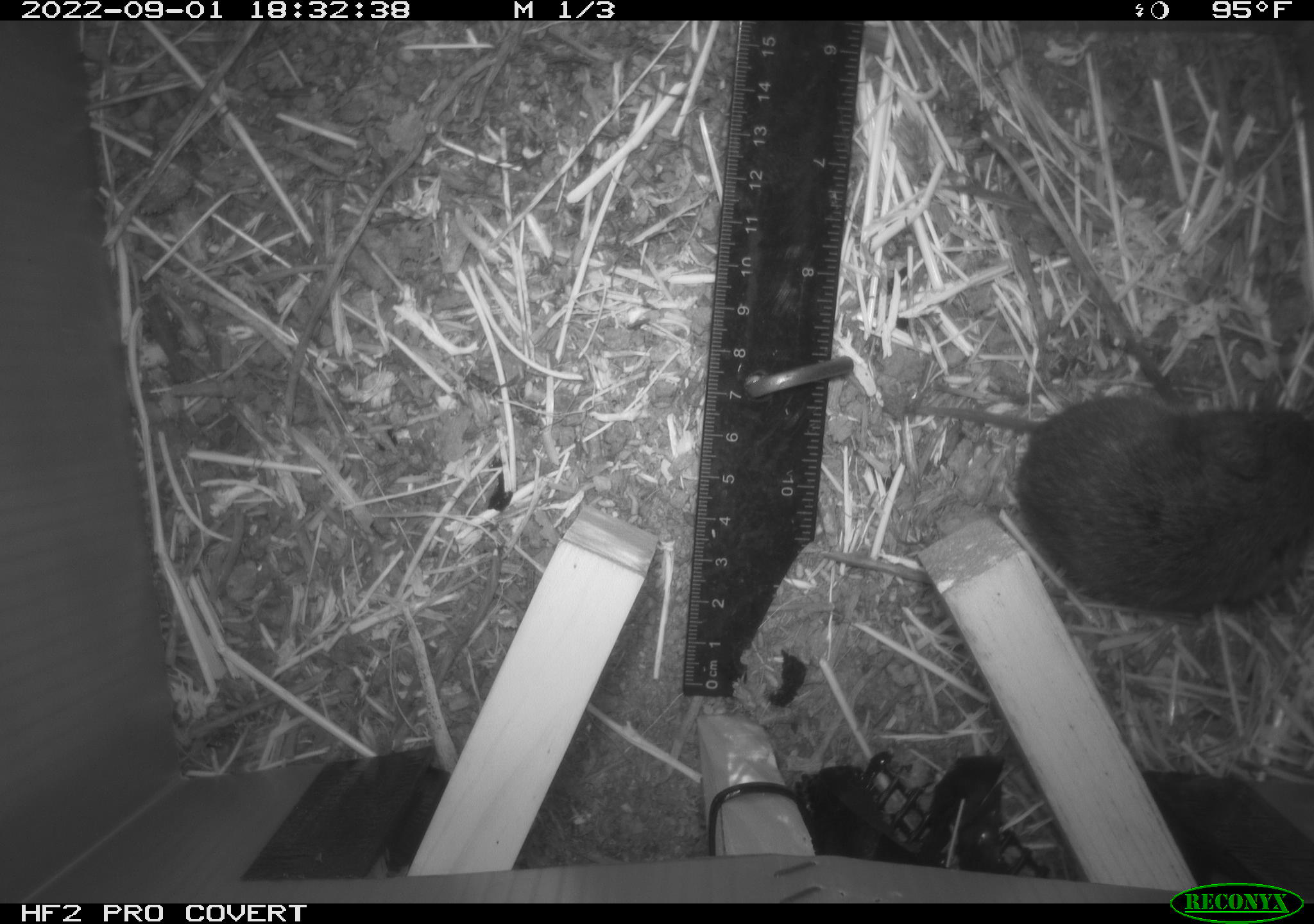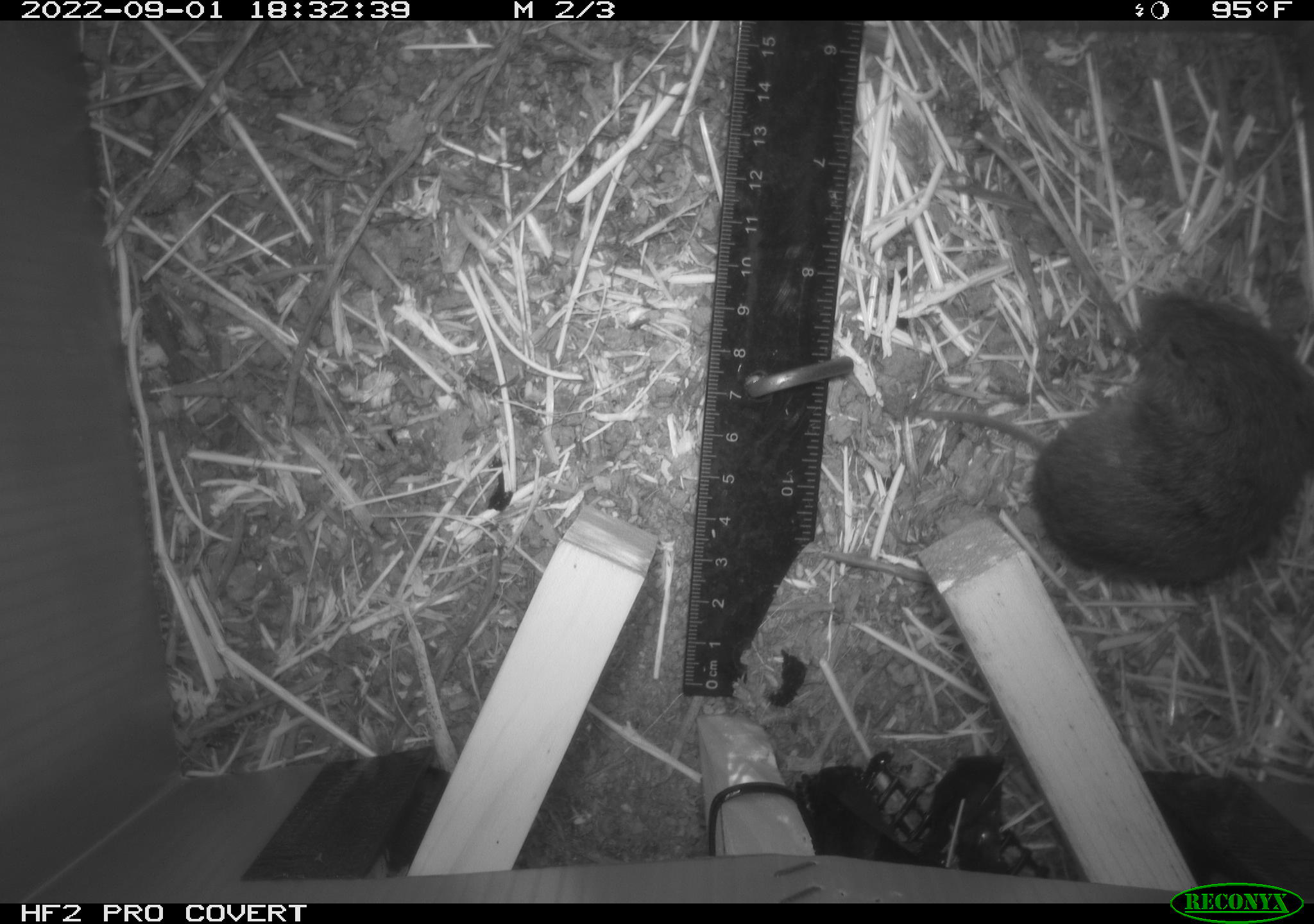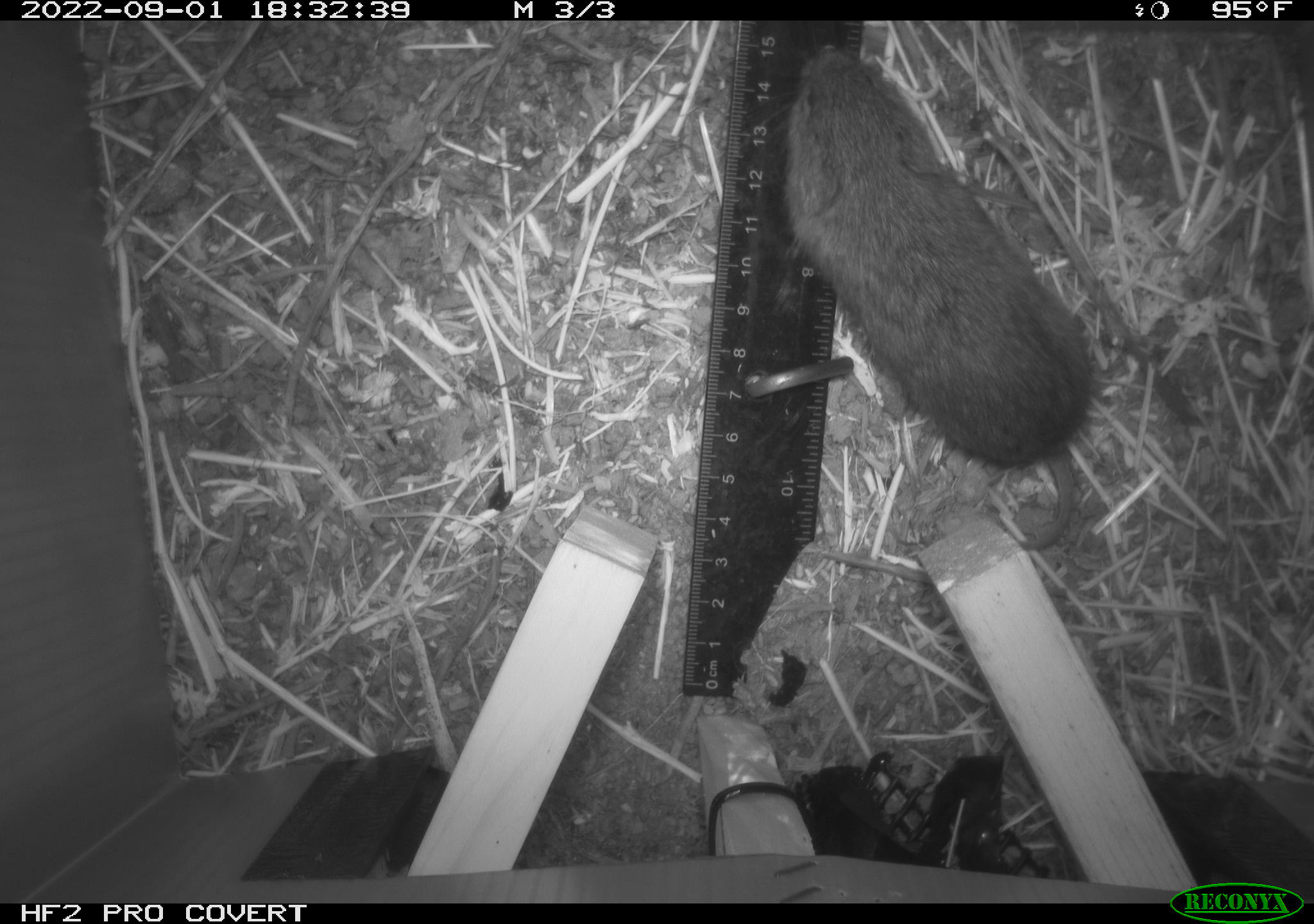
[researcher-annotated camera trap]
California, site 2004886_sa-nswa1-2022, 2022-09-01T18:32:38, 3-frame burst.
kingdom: Animalia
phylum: Chordata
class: Mammalia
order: Rodentia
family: Cricetidae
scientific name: Cricetidae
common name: hamsters, voles, lemmings, and allies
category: cricetidae family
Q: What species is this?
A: Cricetidae family (hamsters, voles, lemmings, and allies) (Cricetidae).